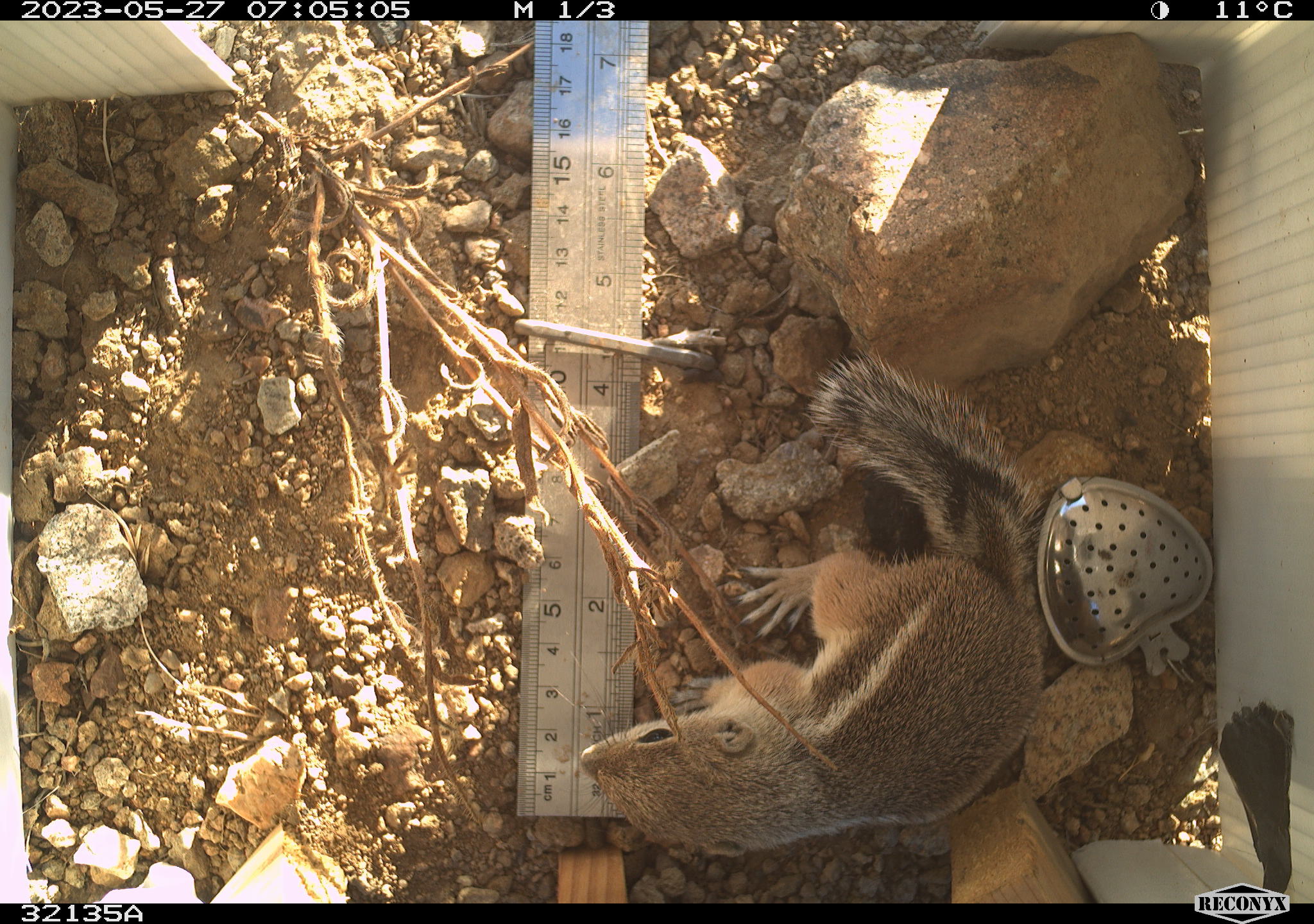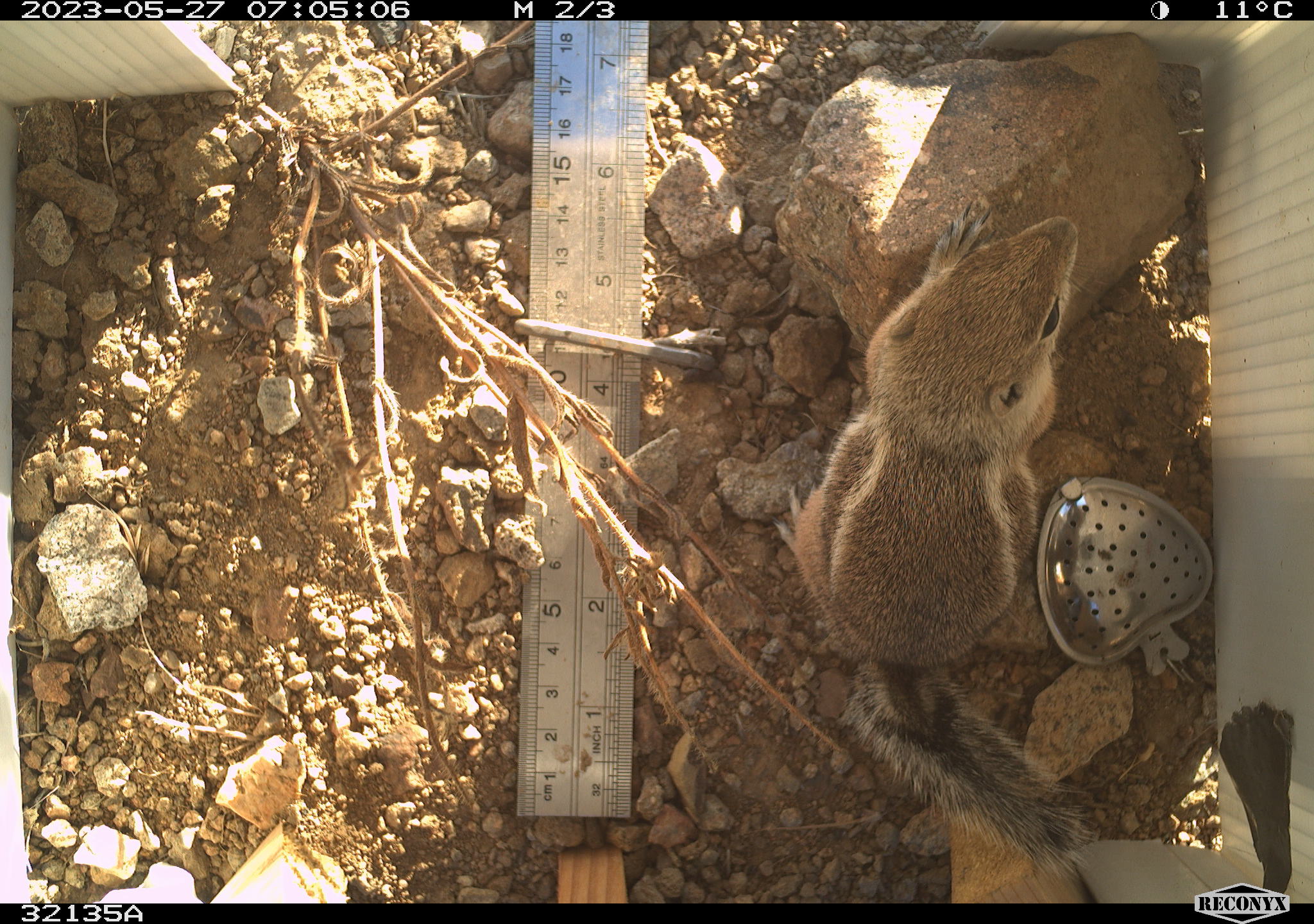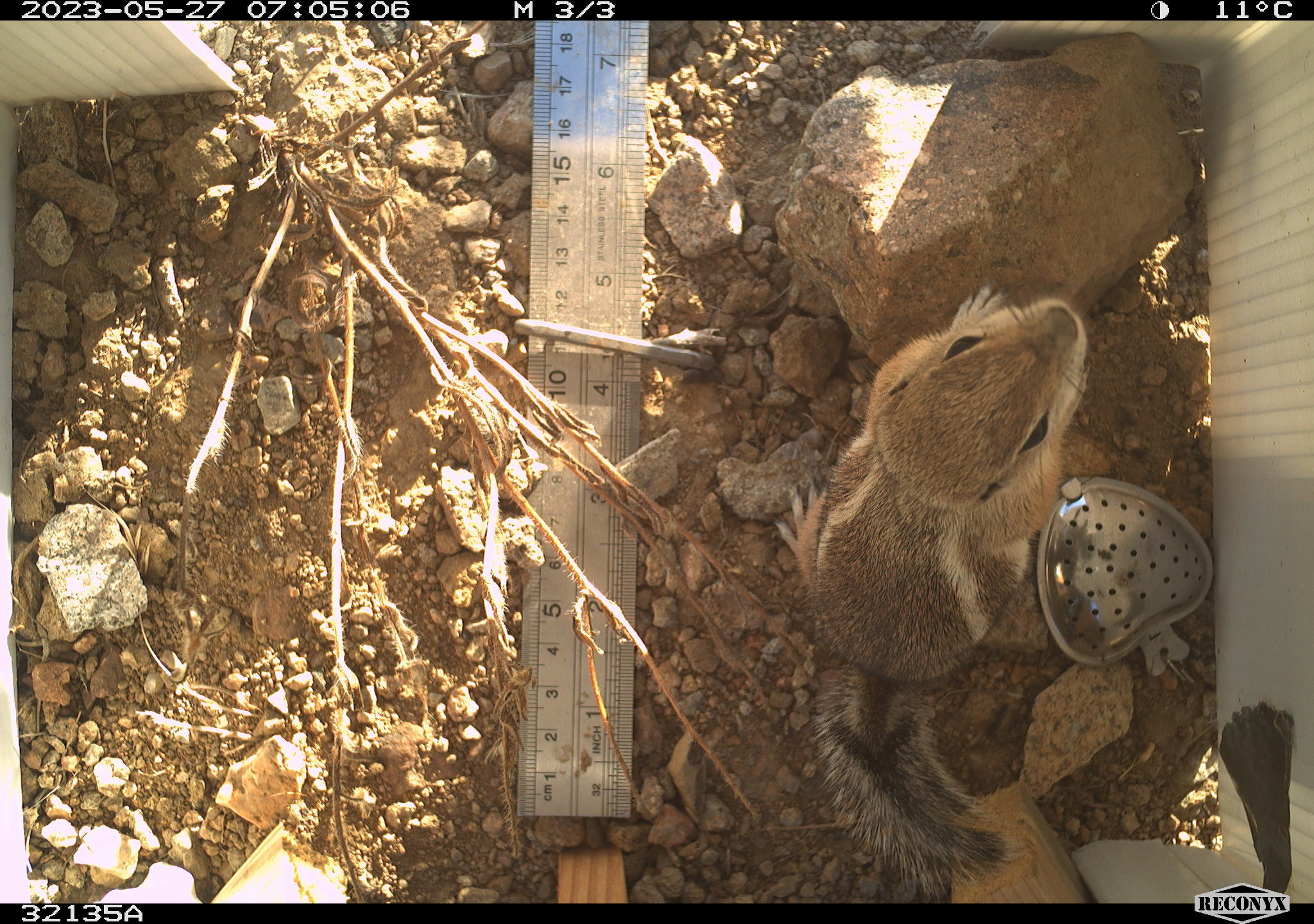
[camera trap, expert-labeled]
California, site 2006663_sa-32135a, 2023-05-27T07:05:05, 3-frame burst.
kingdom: Animalia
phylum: Chordata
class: Mammalia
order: Rodentia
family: Sciuridae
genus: Ammospermophilus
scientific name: Ammospermophilus leucurus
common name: white-tailed antelope squirrel